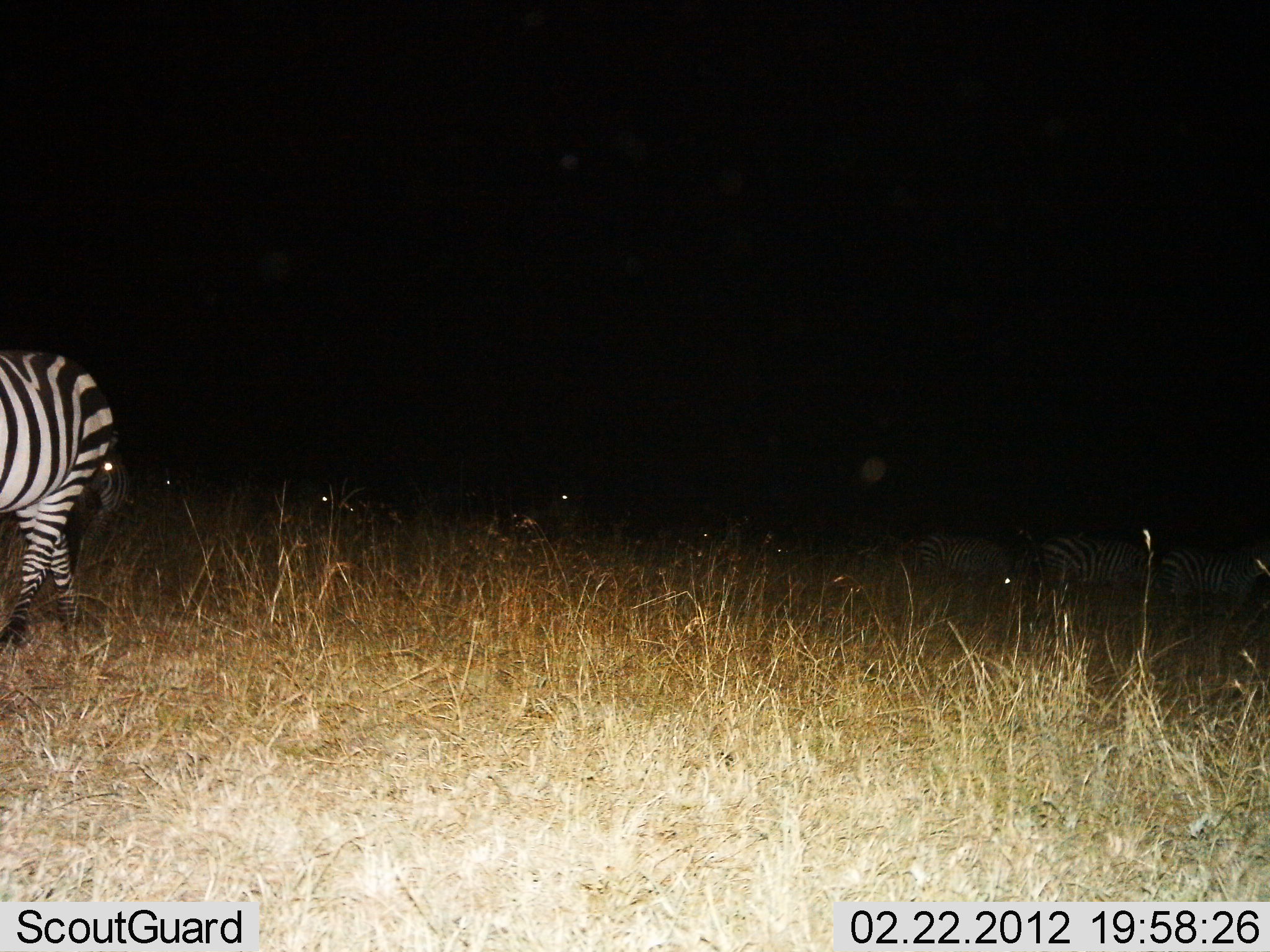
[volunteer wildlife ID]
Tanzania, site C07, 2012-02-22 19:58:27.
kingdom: Animalia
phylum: Chordata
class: Mammalia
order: Perissodactyla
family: Equidae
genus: Equus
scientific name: Equus quagga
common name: plains zebra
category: zebra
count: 6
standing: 53%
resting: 9%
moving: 47%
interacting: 0%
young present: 3%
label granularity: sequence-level